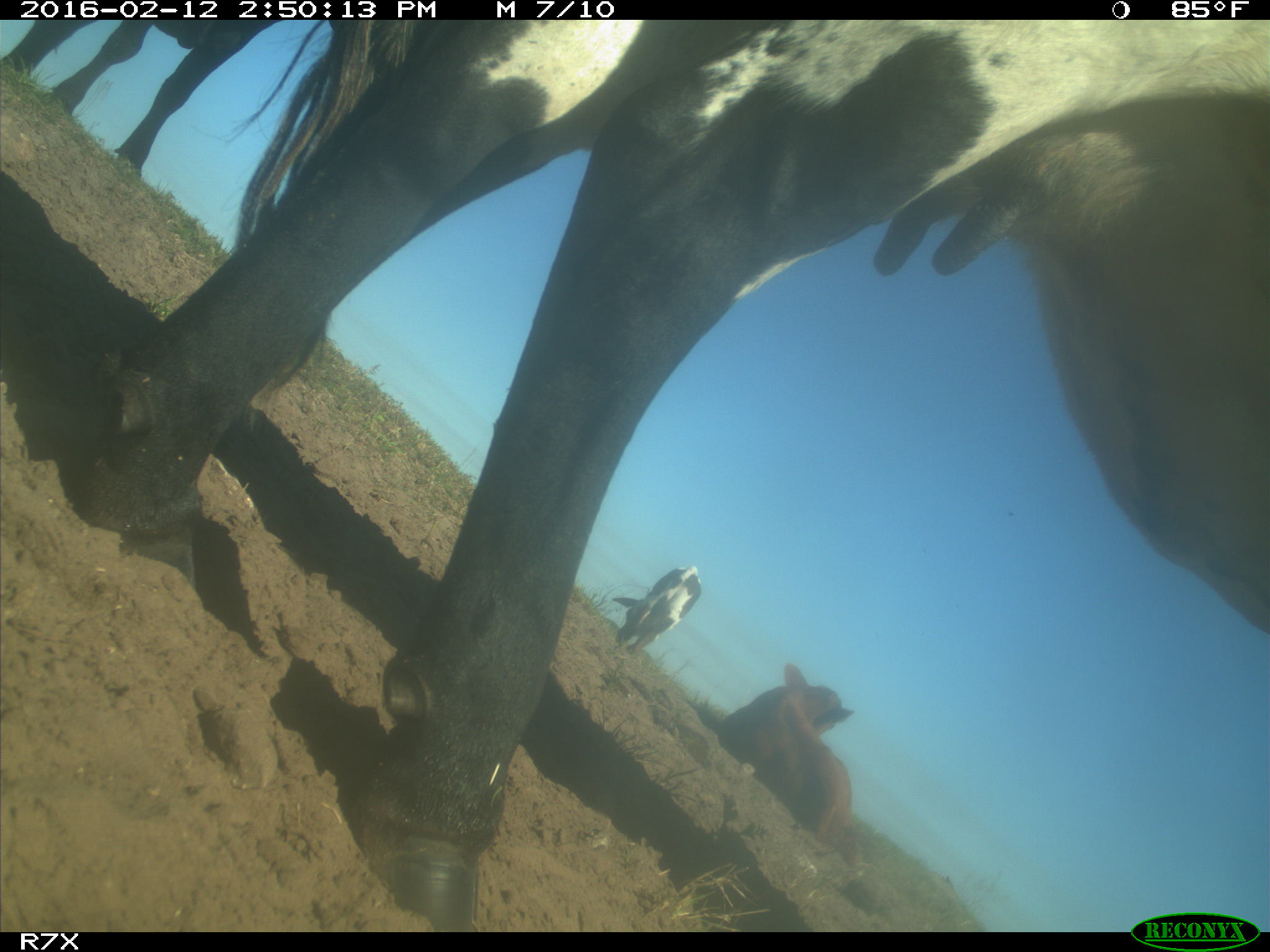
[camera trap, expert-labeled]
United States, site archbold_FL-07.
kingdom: Animalia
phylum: Chordata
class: Mammalia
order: Artiodactyla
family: Bovidae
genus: Bos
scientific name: Bos taurus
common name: domestic cow